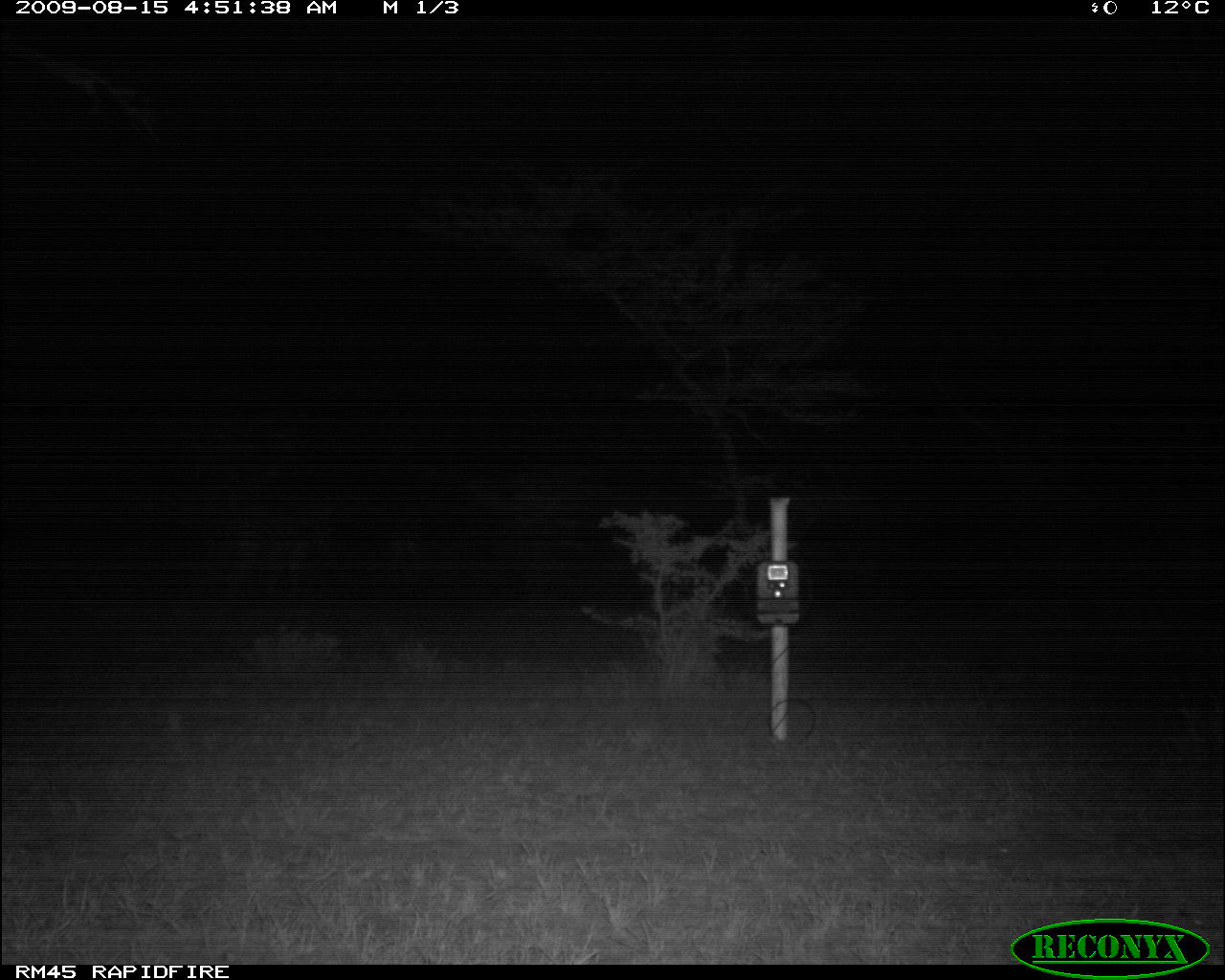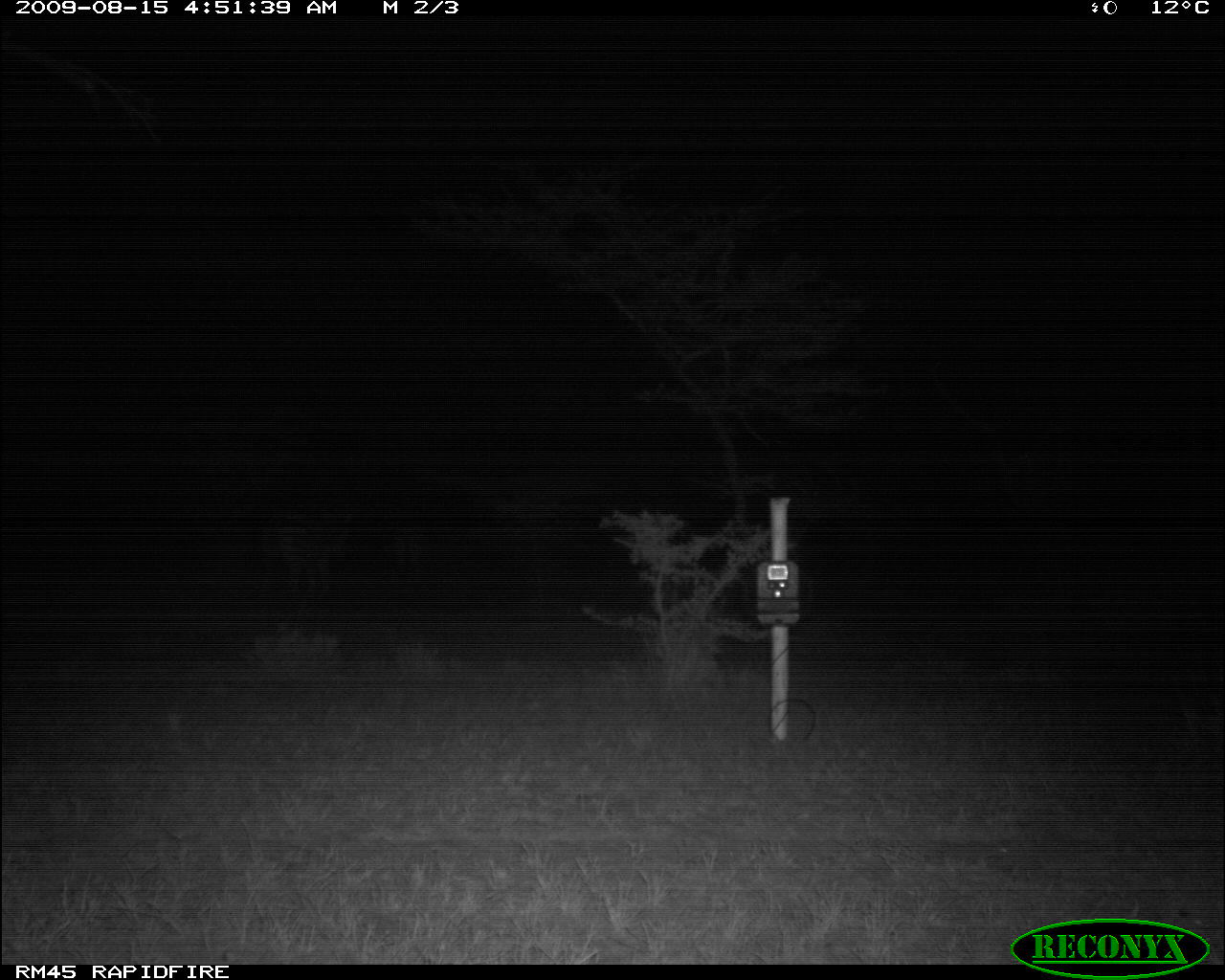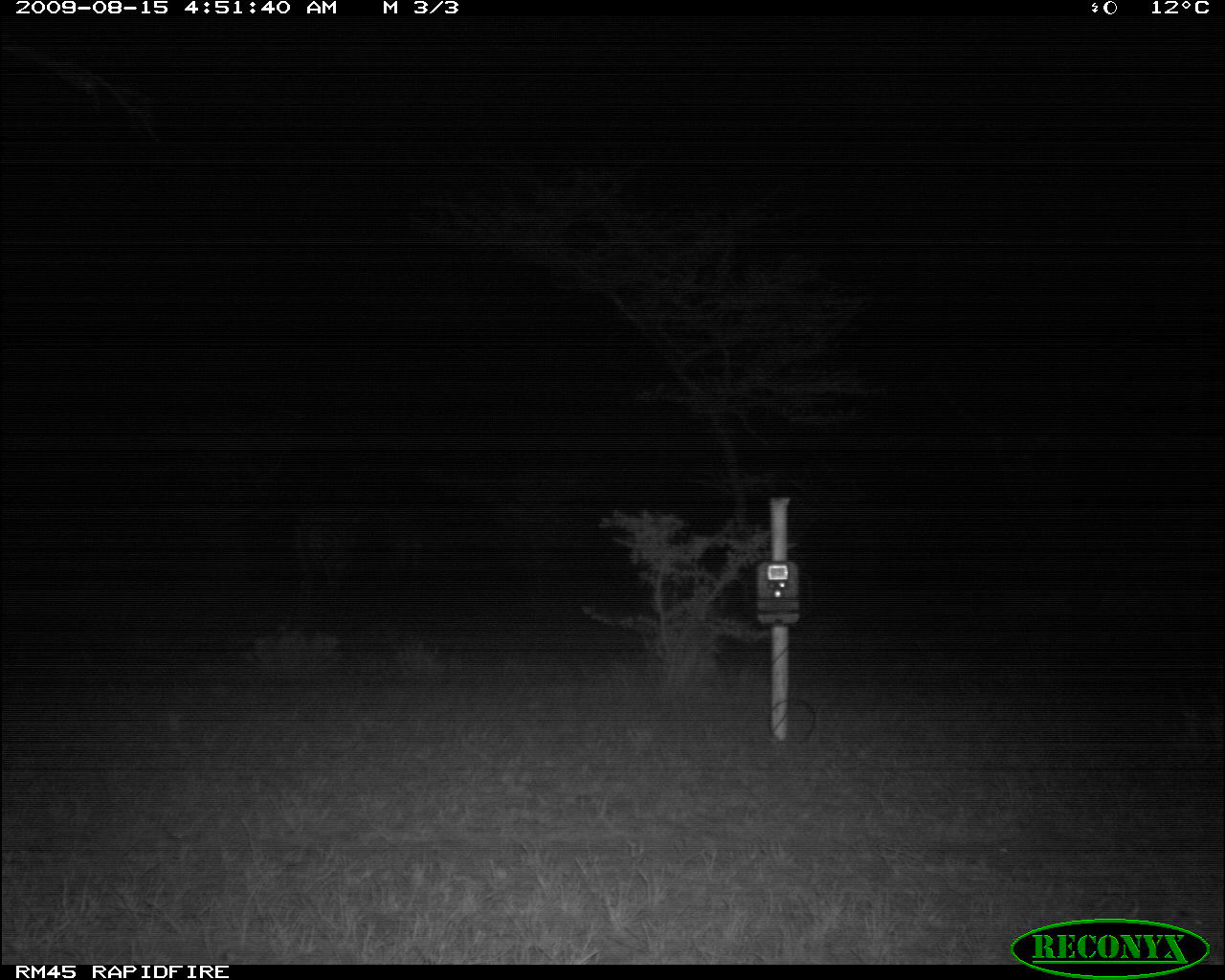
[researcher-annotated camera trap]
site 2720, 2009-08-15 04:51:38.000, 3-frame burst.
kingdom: Animalia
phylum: Chordata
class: Mammalia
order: Perissodactyla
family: Equidae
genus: Equus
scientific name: Equus quagga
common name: plains zebra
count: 2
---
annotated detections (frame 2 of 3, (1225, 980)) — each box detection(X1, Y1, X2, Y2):
equus quagga: detection(247, 503, 355, 601)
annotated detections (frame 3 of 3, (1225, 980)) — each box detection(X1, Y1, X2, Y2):
equus quagga: detection(287, 495, 425, 632)